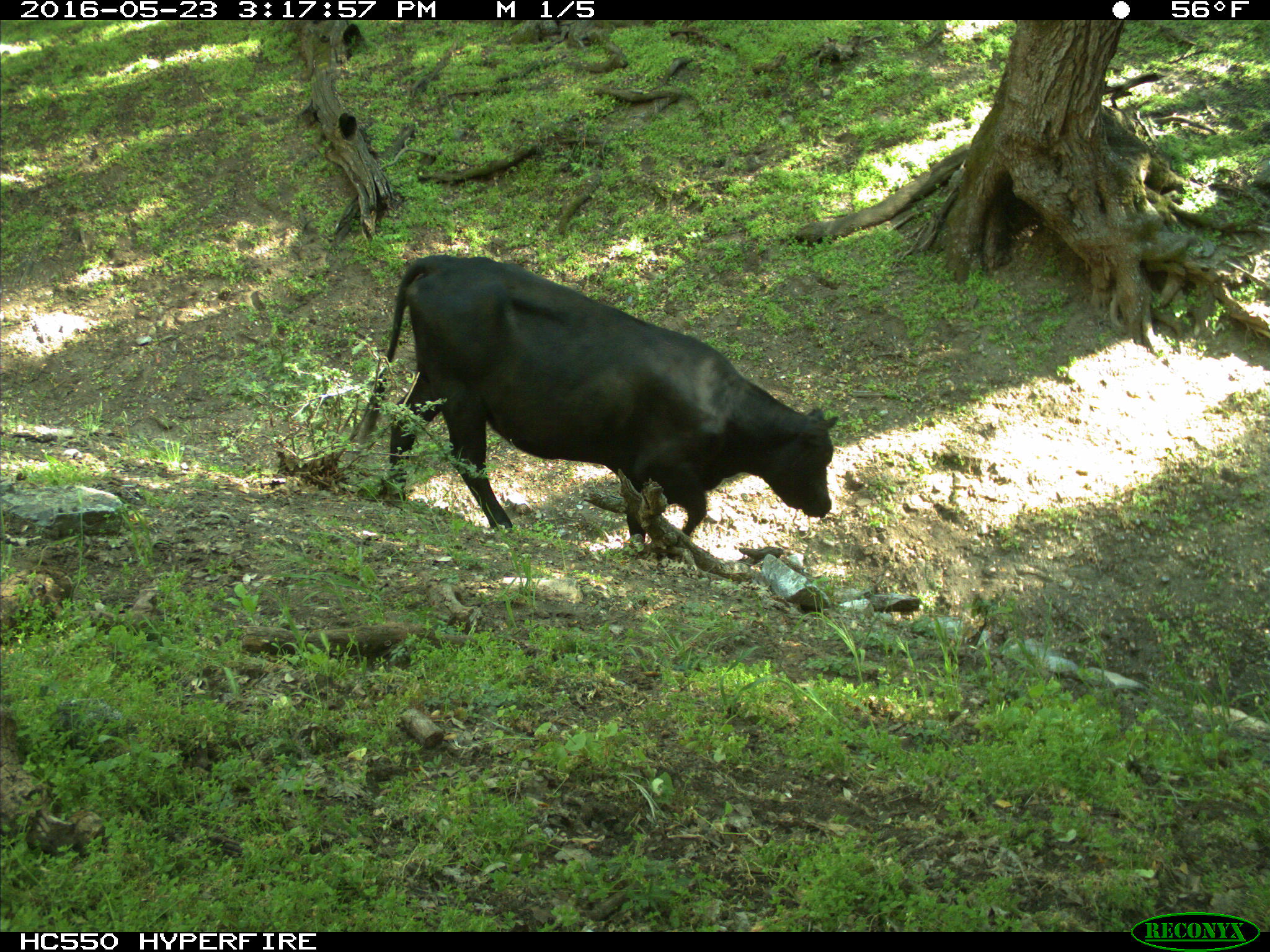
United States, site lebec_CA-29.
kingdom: Animalia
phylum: Chordata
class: Mammalia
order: Artiodactyla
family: Bovidae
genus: Bos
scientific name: Bos taurus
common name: domestic cow